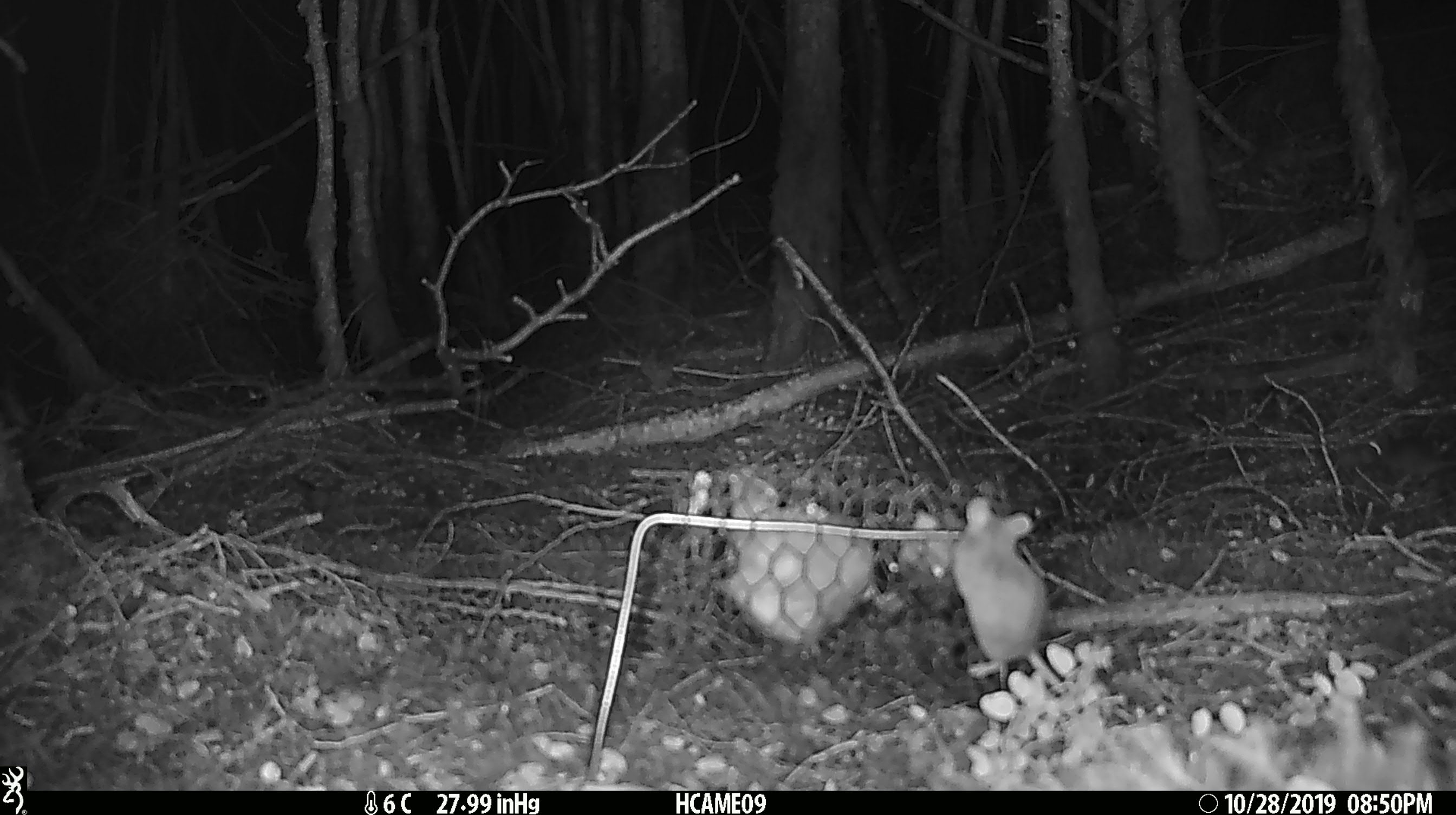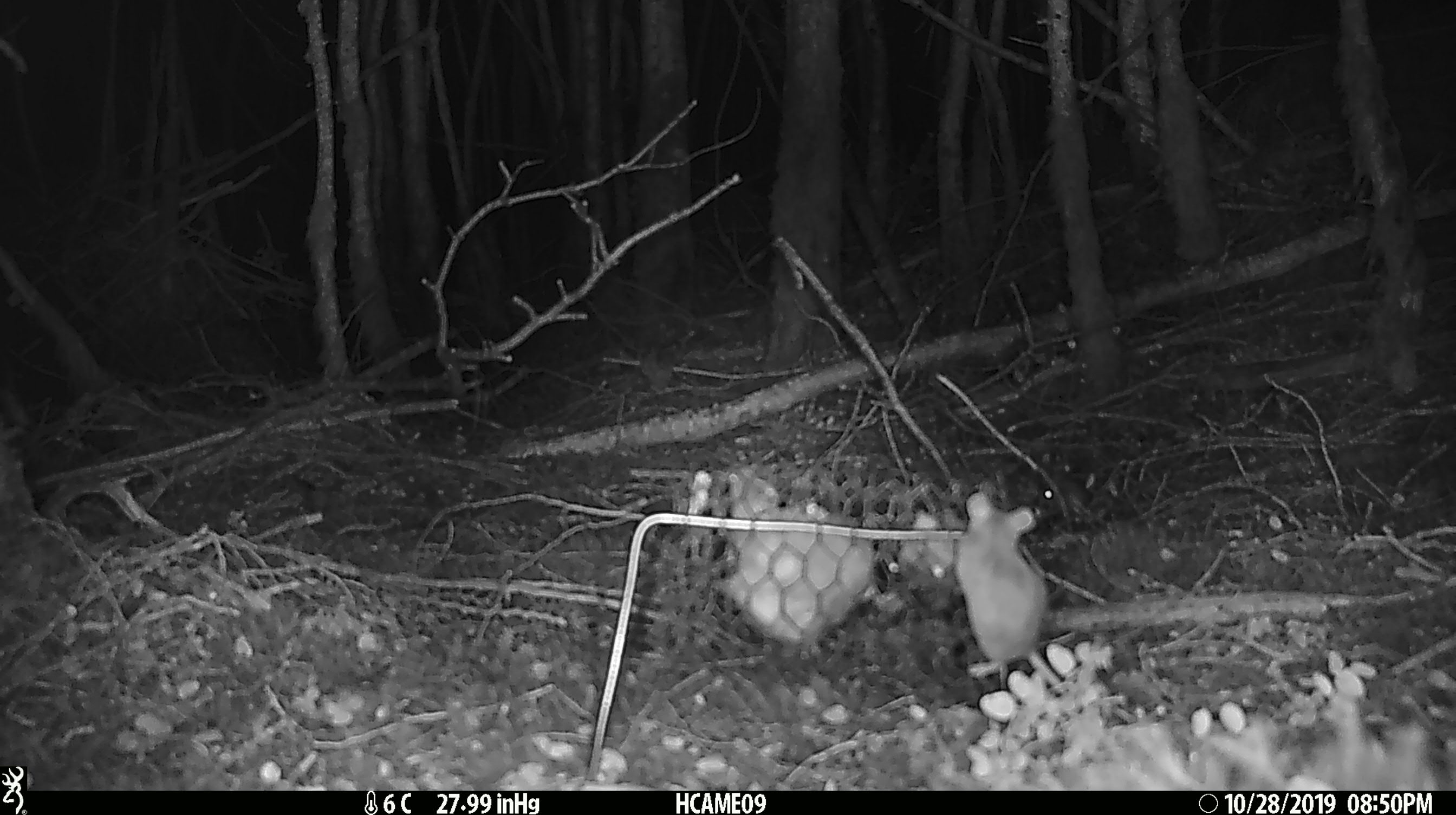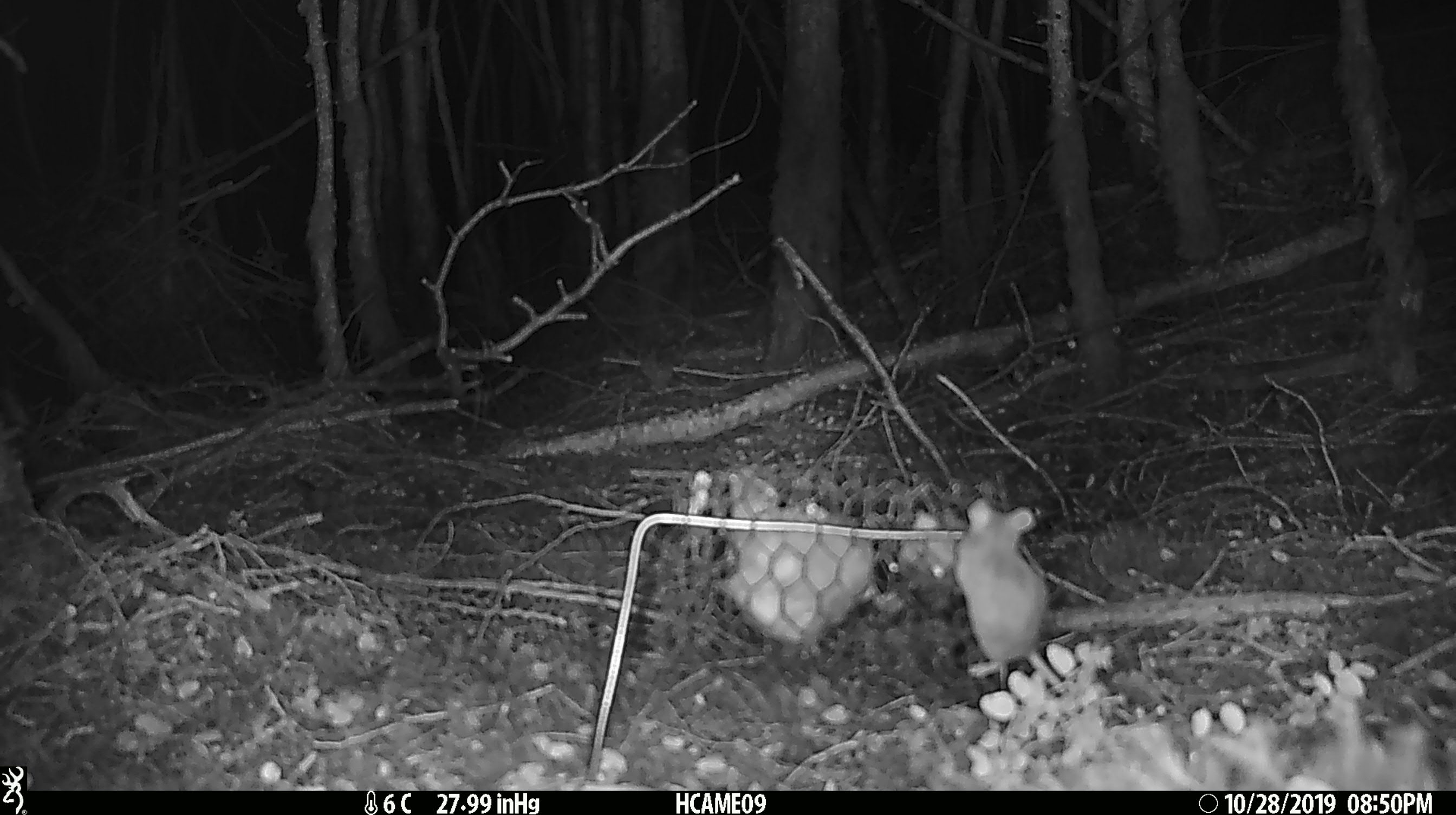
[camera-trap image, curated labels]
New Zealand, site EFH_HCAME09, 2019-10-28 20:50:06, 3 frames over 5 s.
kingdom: Animalia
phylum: Chordata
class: Mammalia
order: Rodentia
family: Muridae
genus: Mus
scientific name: Mus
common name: mouse